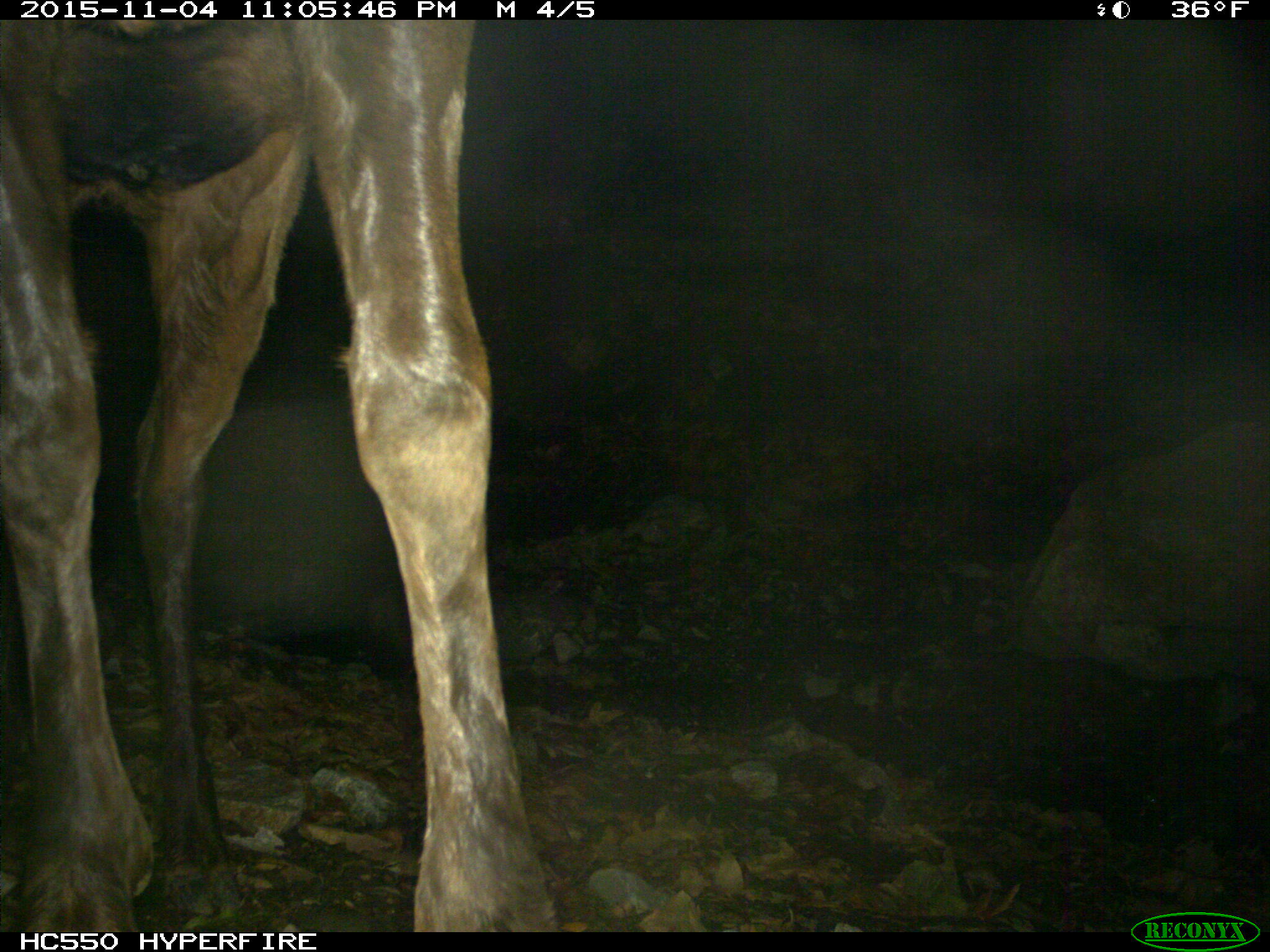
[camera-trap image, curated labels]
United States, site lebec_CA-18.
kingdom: Animalia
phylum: Chordata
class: Mammalia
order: Artiodactyla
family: Cervidae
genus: Cervus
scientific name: Cervus canadensis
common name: elk